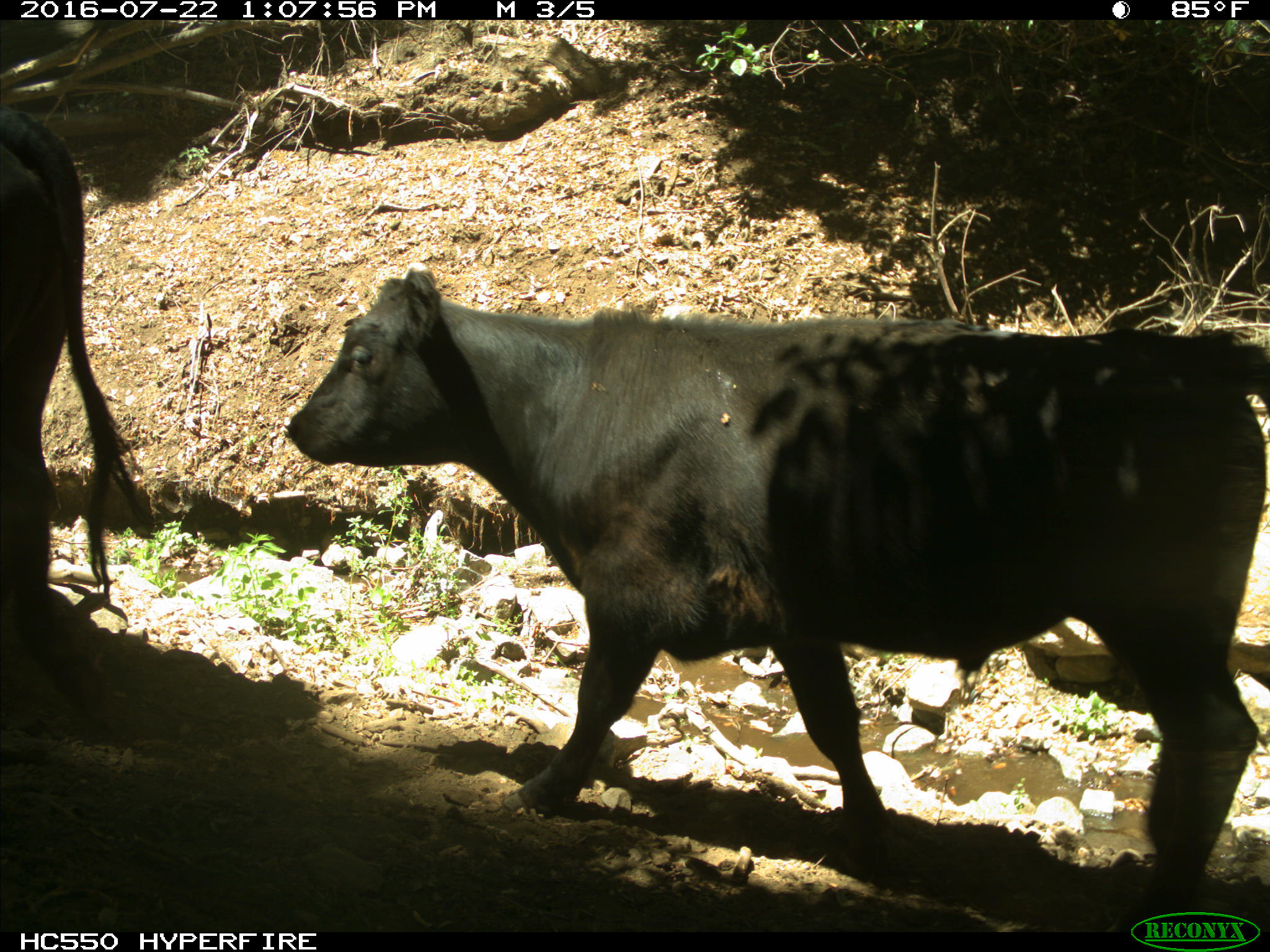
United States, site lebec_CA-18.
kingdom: Animalia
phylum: Chordata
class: Mammalia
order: Artiodactyla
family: Bovidae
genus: Bos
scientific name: Bos taurus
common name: domestic cow